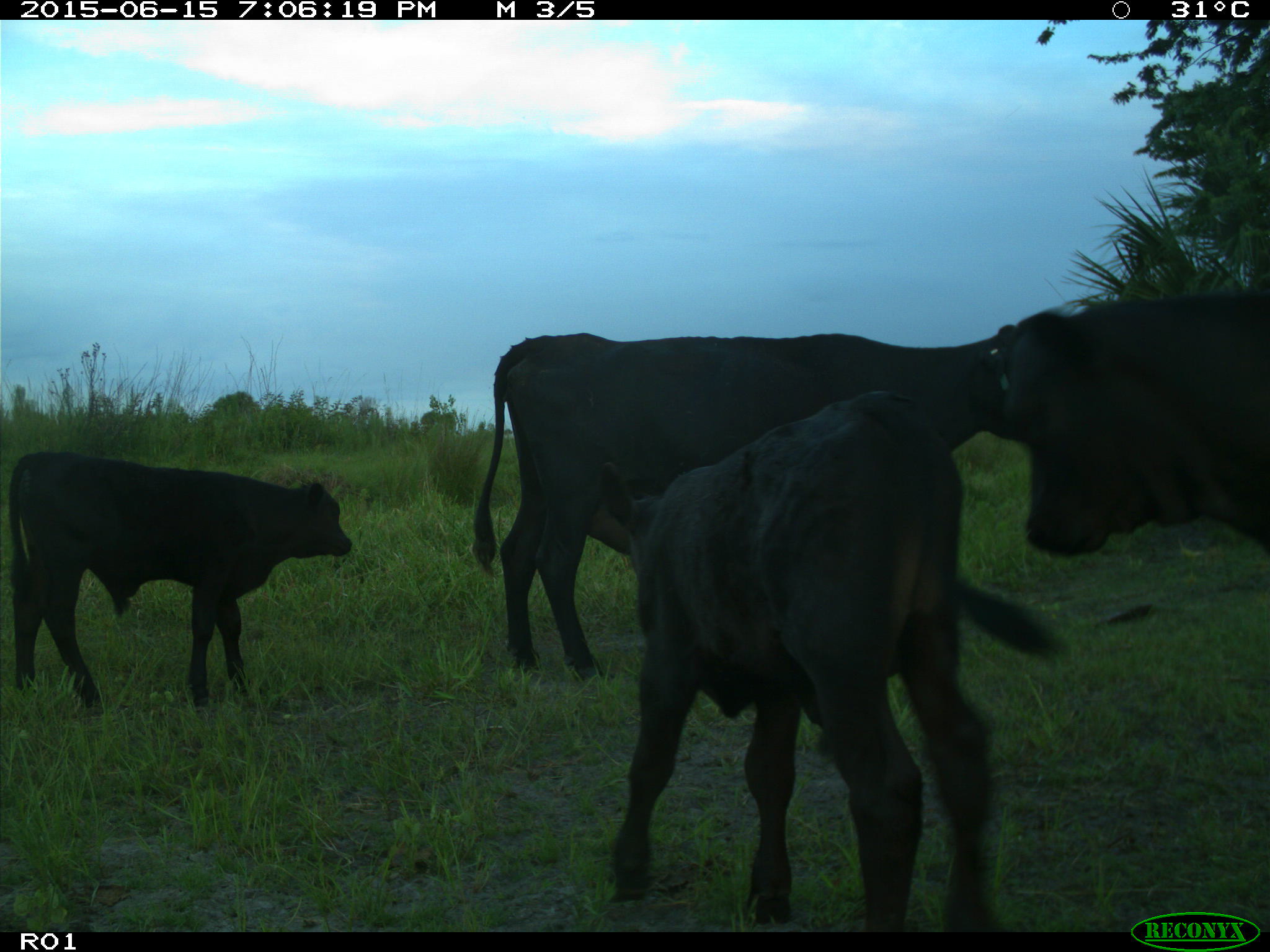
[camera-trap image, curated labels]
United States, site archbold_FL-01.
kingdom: Animalia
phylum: Chordata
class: Mammalia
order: Artiodactyla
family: Bovidae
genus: Bos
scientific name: Bos taurus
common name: domestic cow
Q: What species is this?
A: Bos taurus (domestic cow).